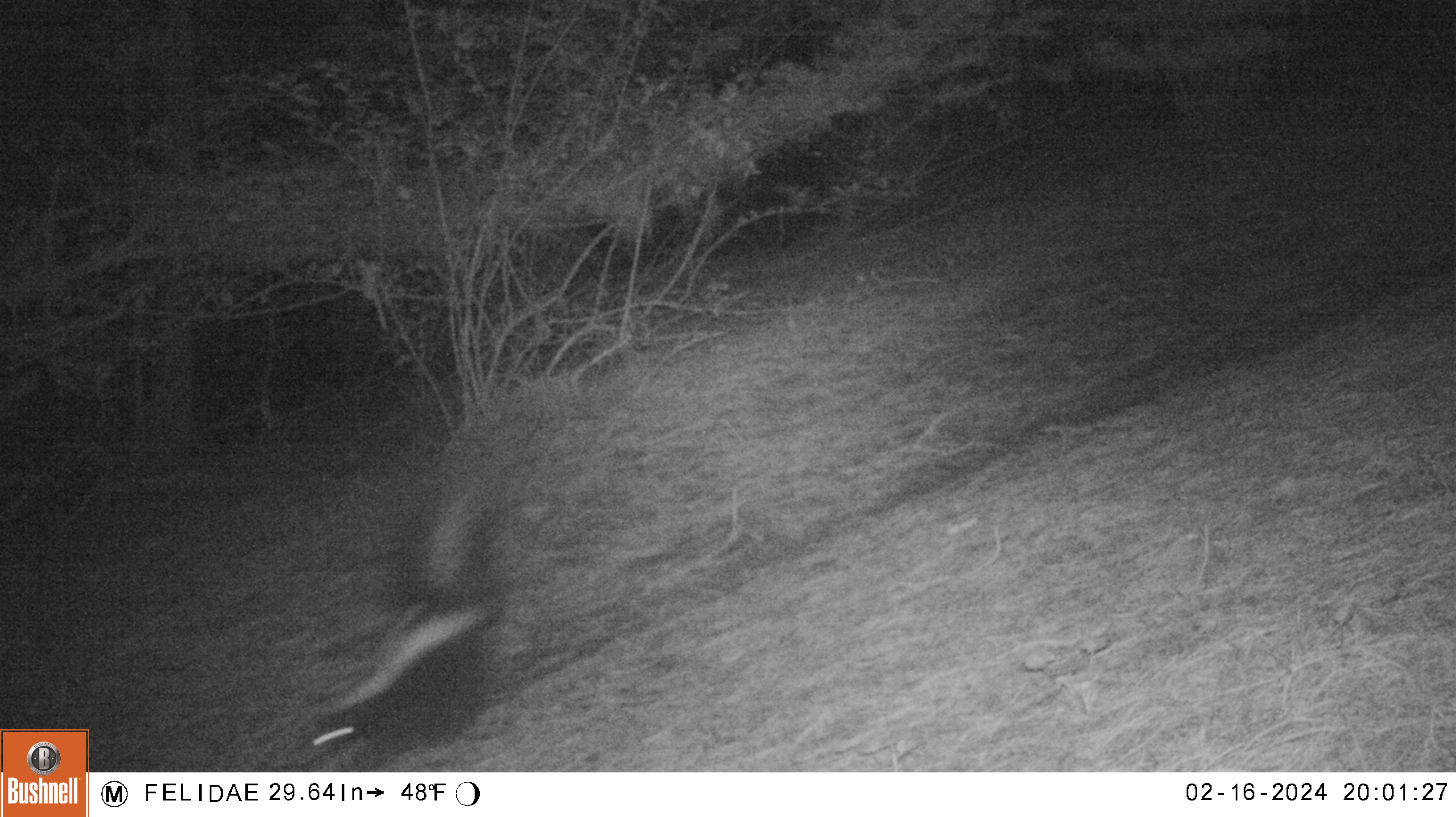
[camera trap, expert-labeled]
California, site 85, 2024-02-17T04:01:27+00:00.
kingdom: Animalia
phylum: Chordata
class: Mammalia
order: Carnivora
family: Mephitidae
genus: Mephitis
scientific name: Mephitis mephitis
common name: striped skunk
Striped skunk (Mephitis mephitis).